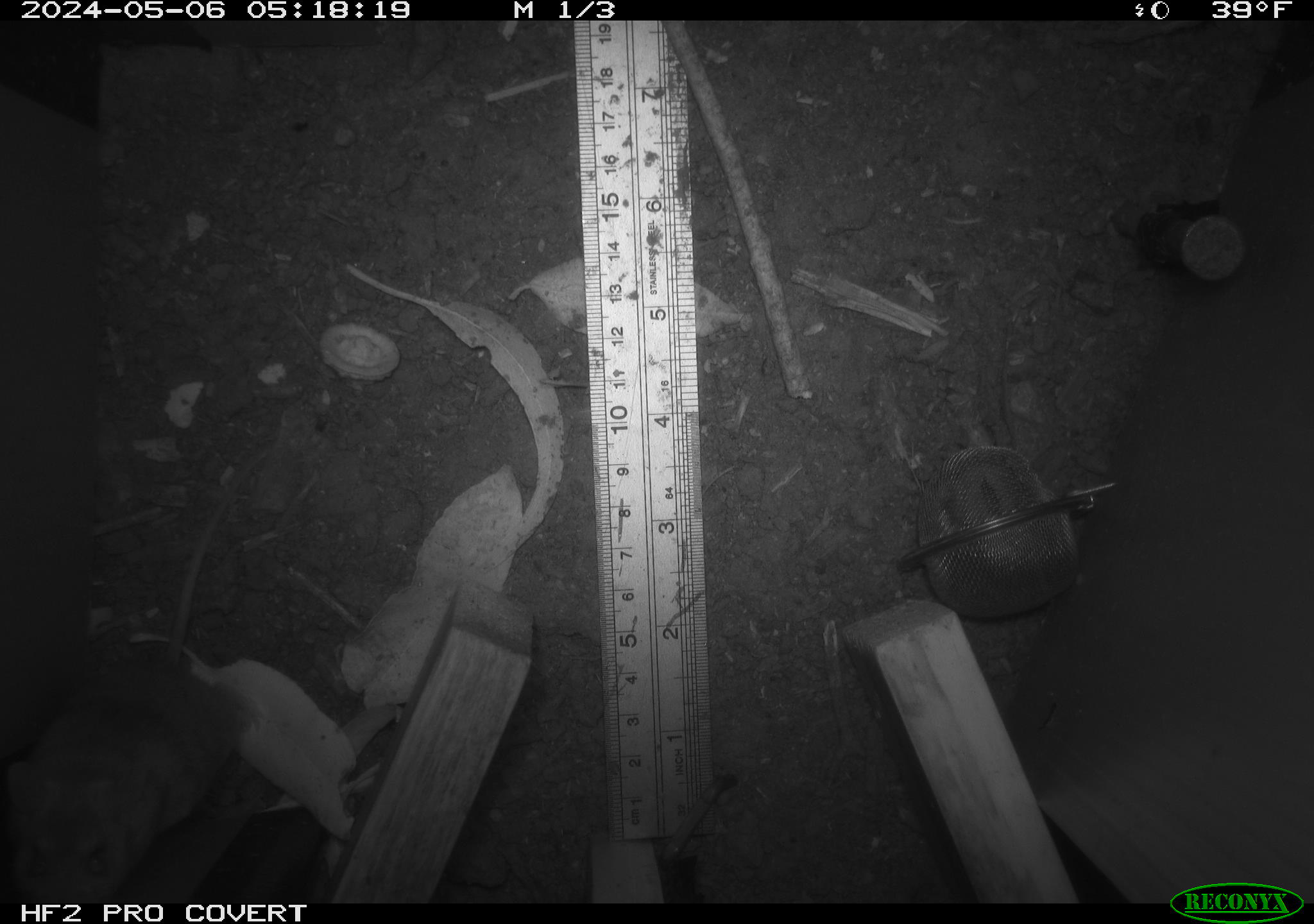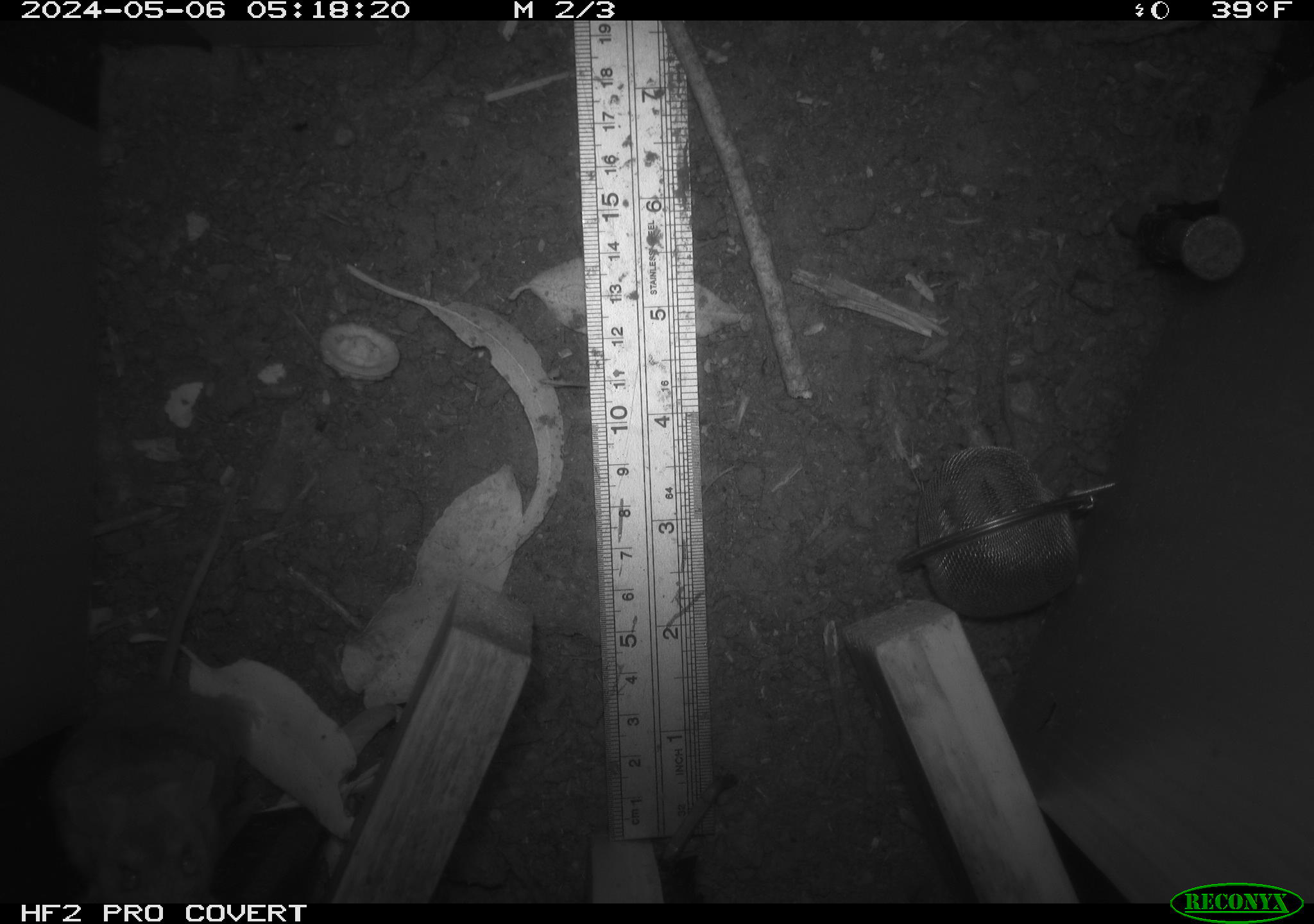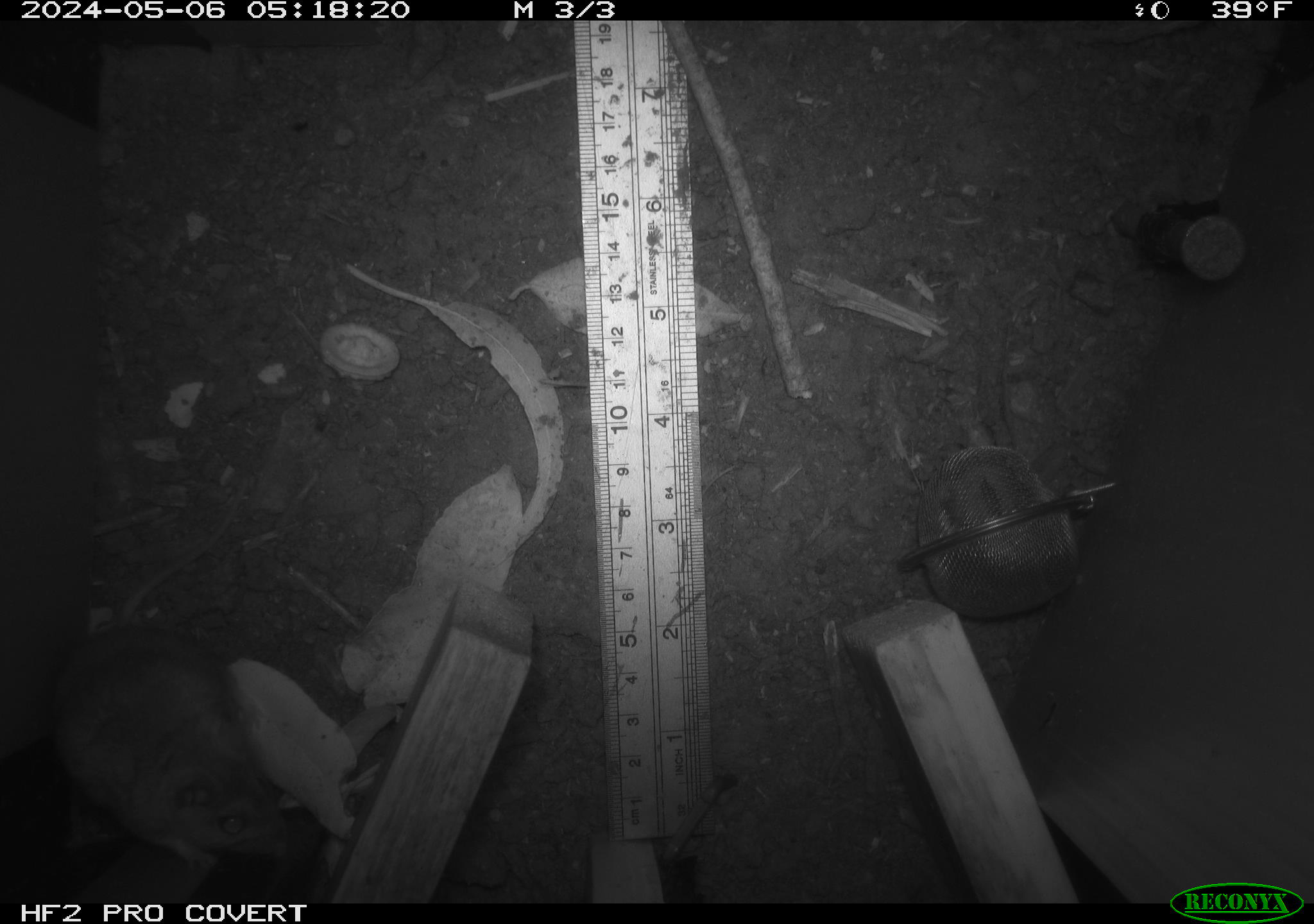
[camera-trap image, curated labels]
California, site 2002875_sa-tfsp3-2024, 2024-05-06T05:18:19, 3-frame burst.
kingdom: Animalia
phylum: Chordata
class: Mammalia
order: Rodentia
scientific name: Rodentia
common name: mouse species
Mouse species (Rodentia).